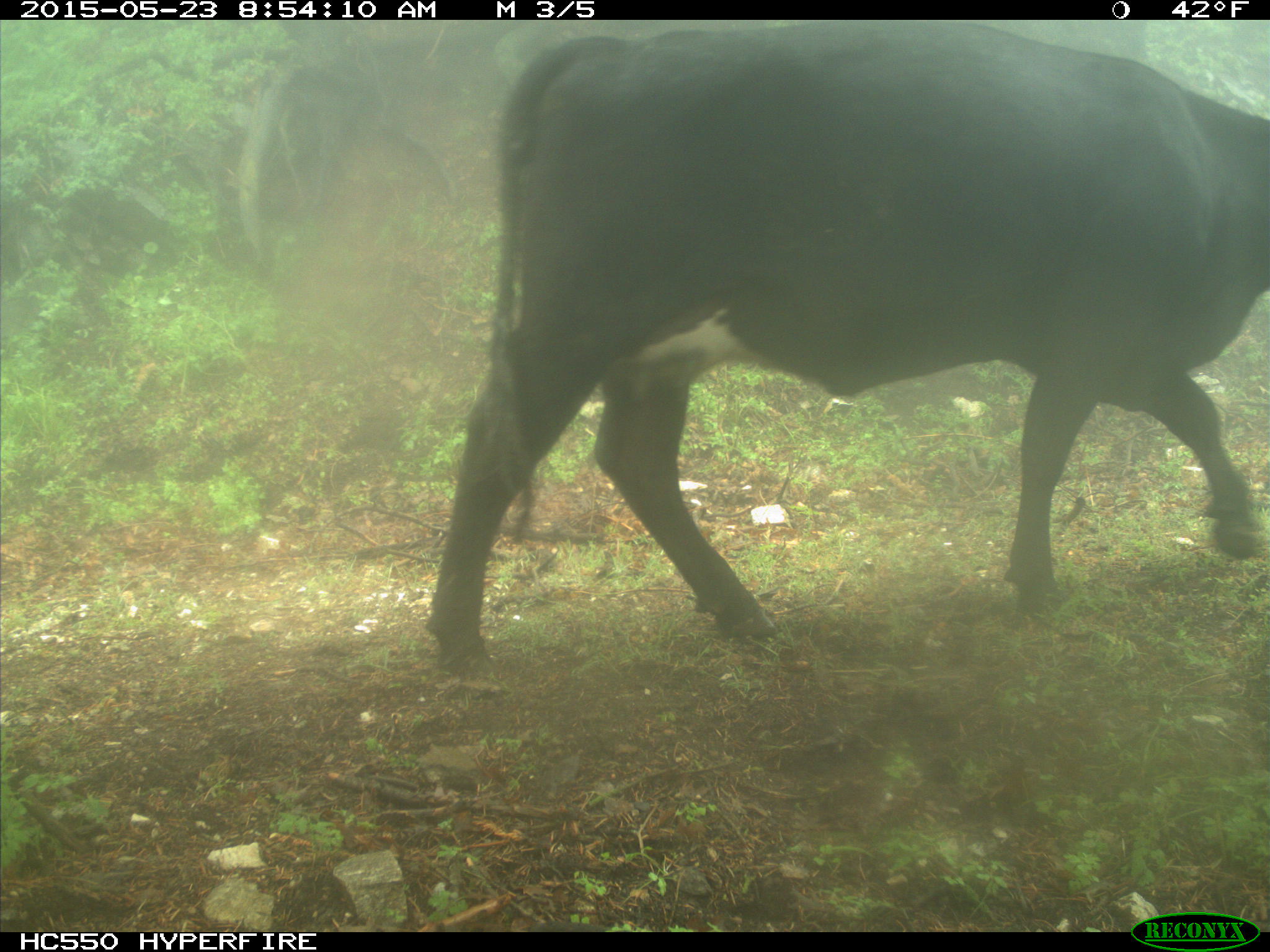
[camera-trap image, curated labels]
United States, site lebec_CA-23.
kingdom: Animalia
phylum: Chordata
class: Mammalia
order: Artiodactyla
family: Bovidae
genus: Bos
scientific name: Bos taurus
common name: domestic cow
Bos taurus (domestic cow).